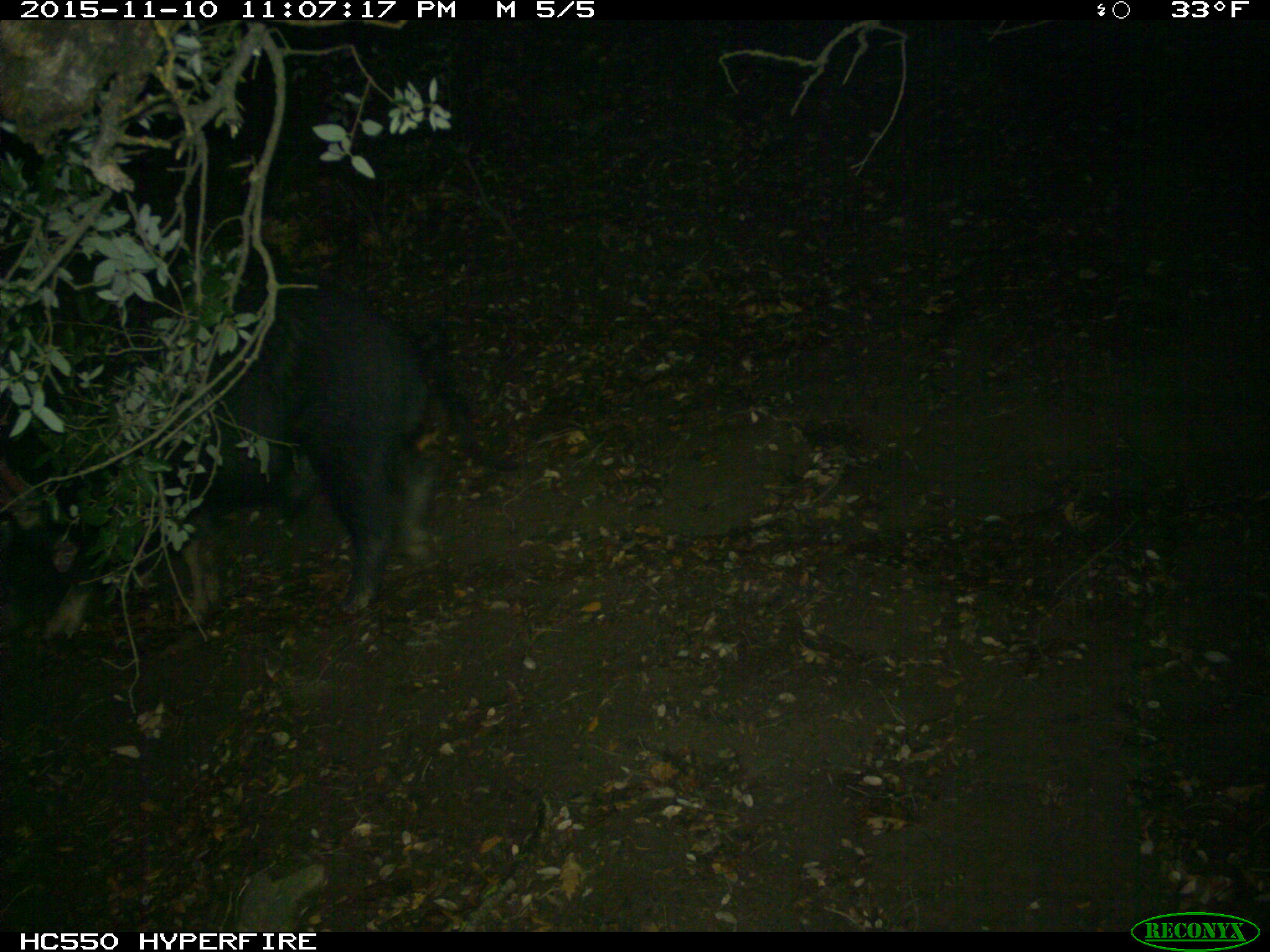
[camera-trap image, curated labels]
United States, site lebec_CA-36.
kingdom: Animalia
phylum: Chordata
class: Mammalia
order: Artiodactyla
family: Suidae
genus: Sus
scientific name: Sus scrofa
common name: wild boar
Sus scrofa (wild boar).